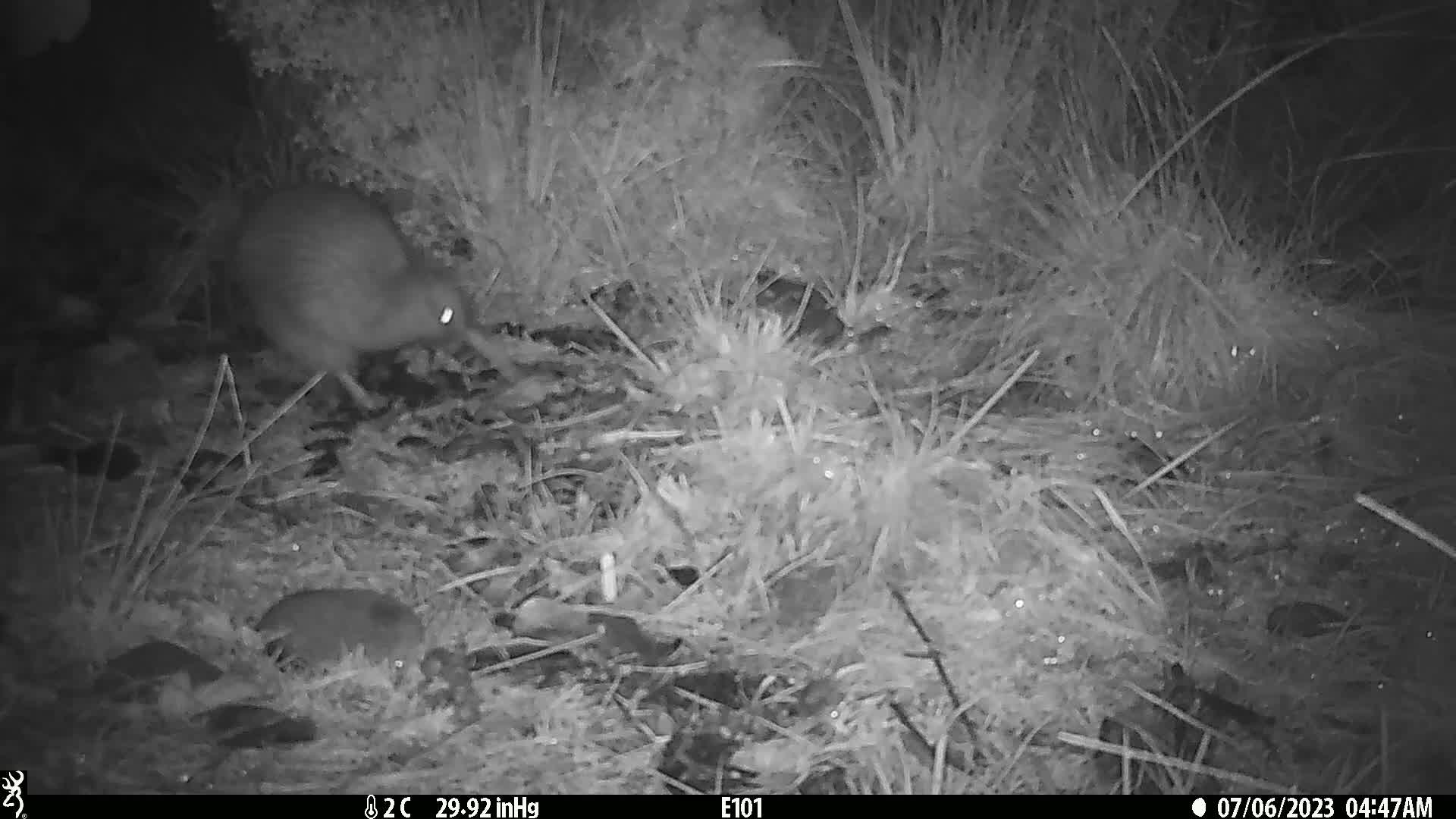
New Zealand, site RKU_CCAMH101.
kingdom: Animalia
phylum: Chordata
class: Aves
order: Apterygiformes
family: Apterygidae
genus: Apteryx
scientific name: Apteryx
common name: kiwi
Kiwi (Apteryx).